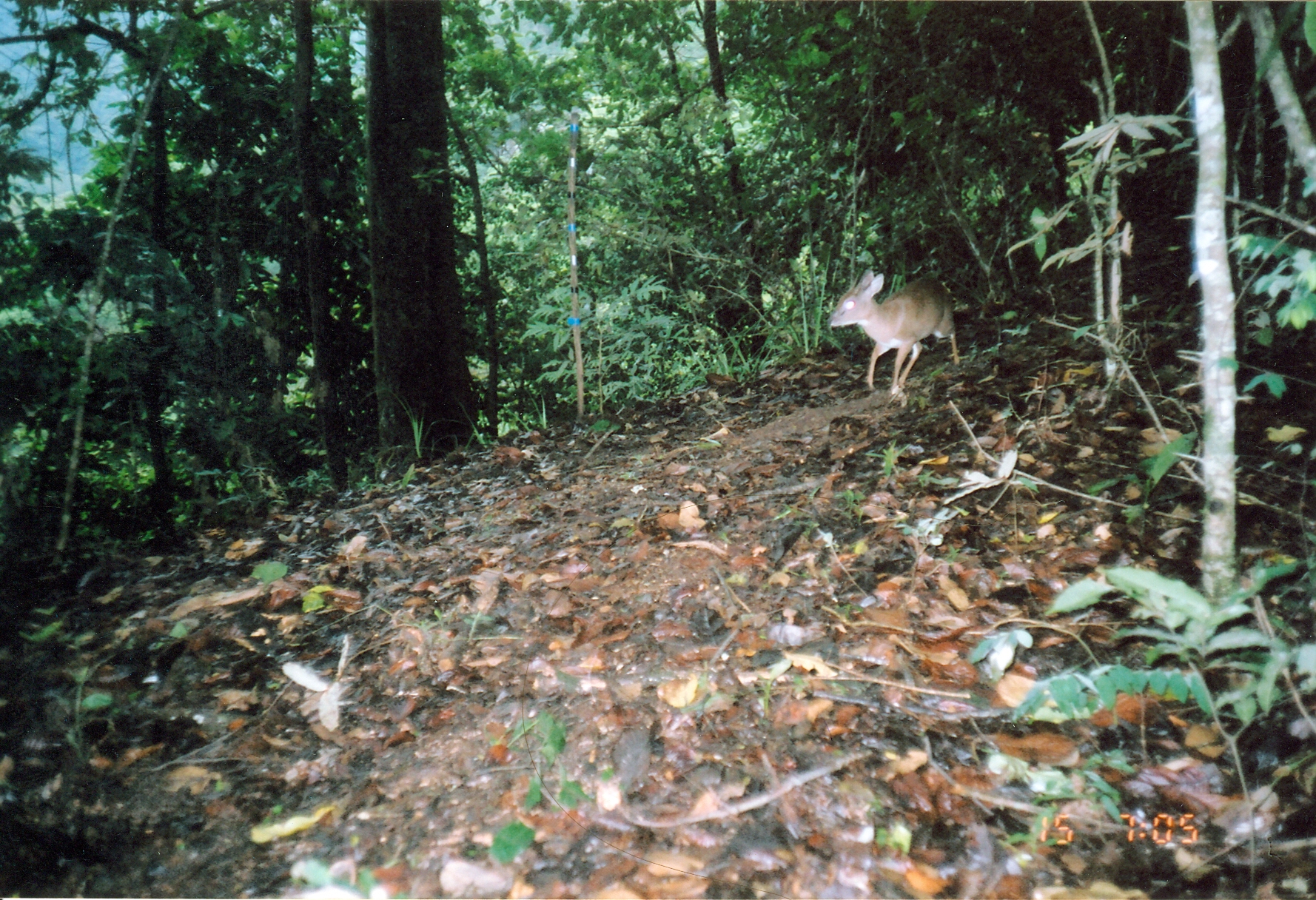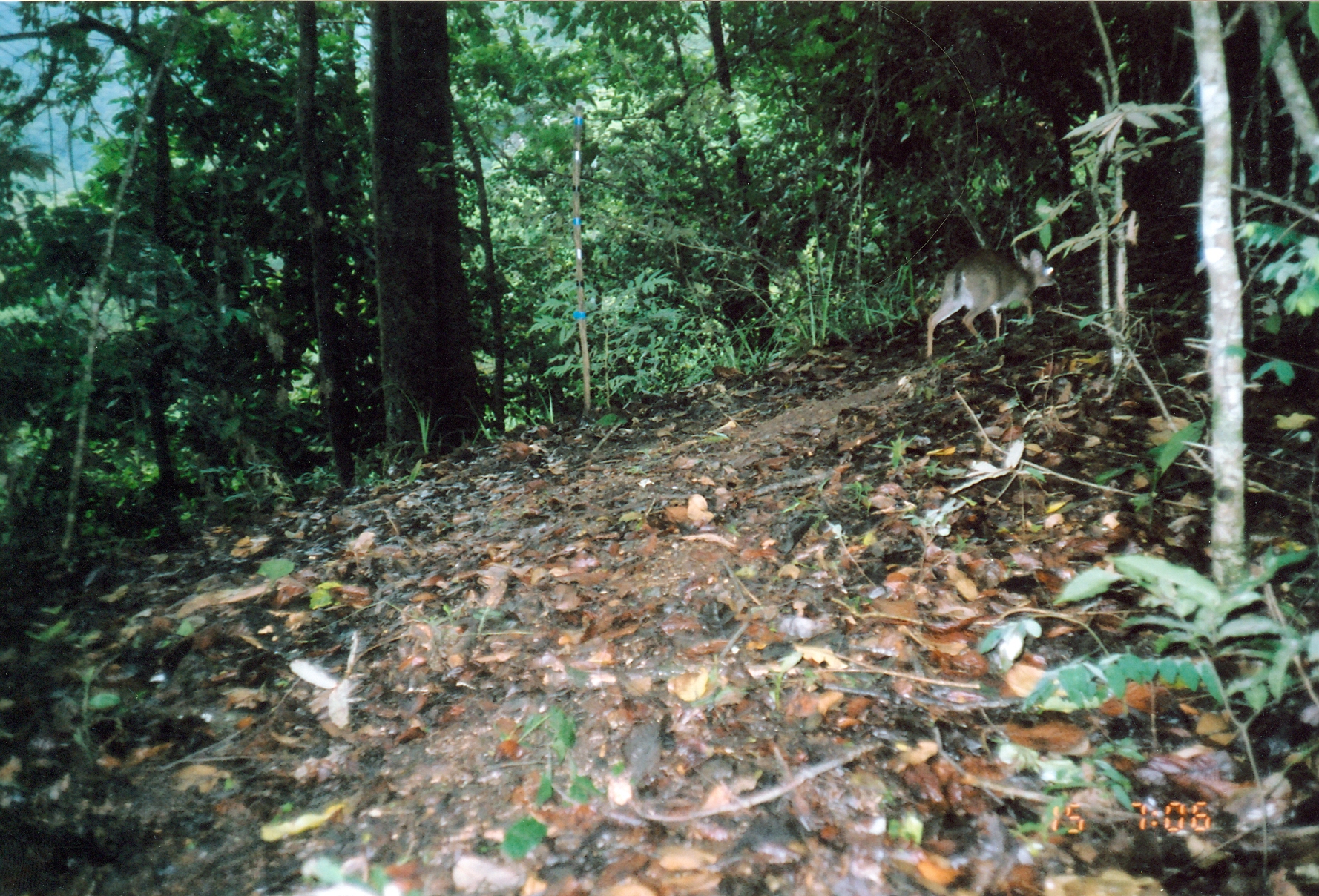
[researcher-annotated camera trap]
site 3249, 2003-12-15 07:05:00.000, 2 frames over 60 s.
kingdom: Animalia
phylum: Chordata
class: Mammalia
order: Artiodactyla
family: Bovidae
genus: Nesotragus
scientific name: Nesotragus moschatus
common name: suni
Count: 1.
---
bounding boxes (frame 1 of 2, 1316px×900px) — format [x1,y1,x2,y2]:
nesotragus moschatus: [827,269,960,392]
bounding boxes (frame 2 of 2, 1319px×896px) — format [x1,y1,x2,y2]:
nesotragus moschatus: [925,248,1059,361]